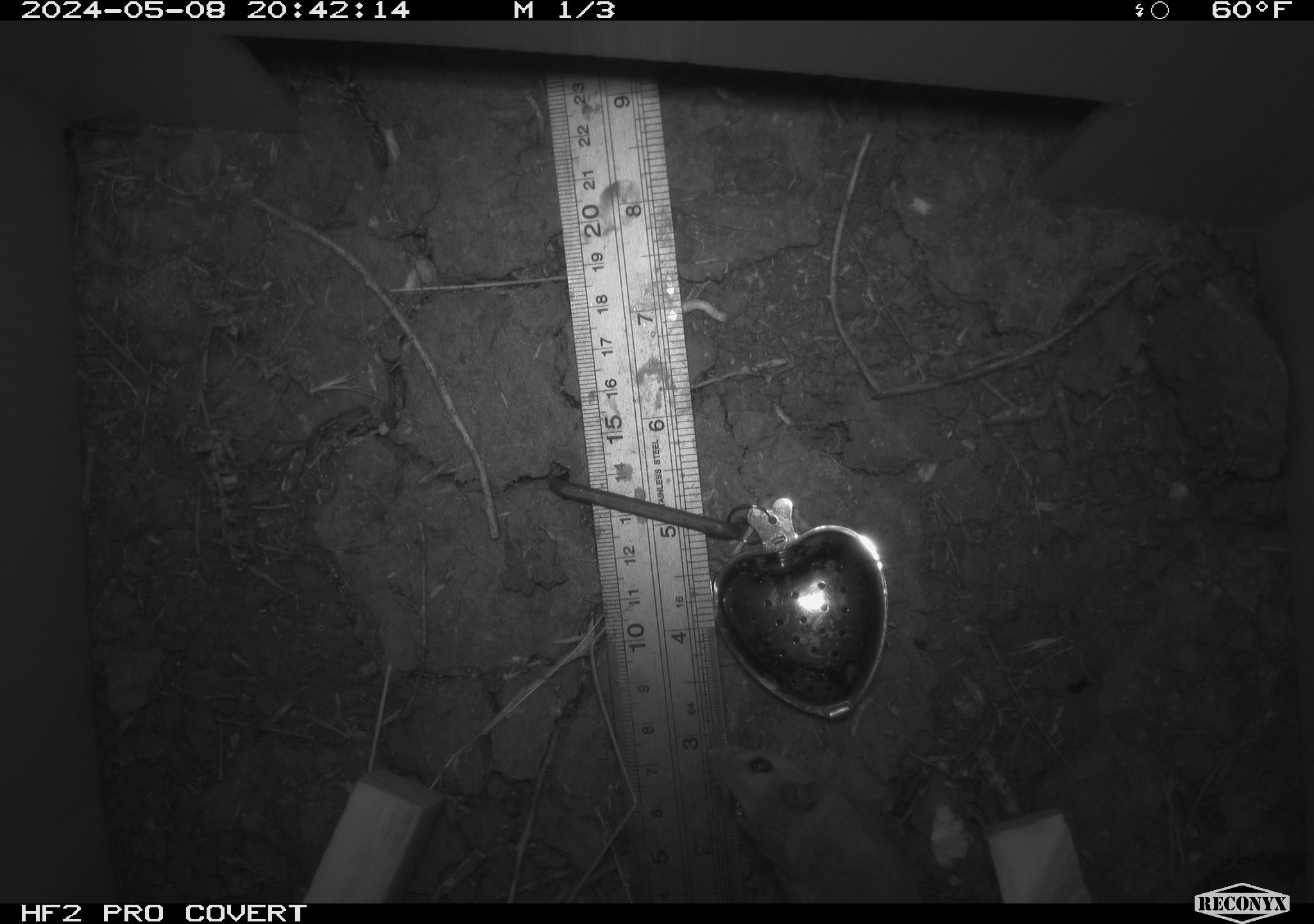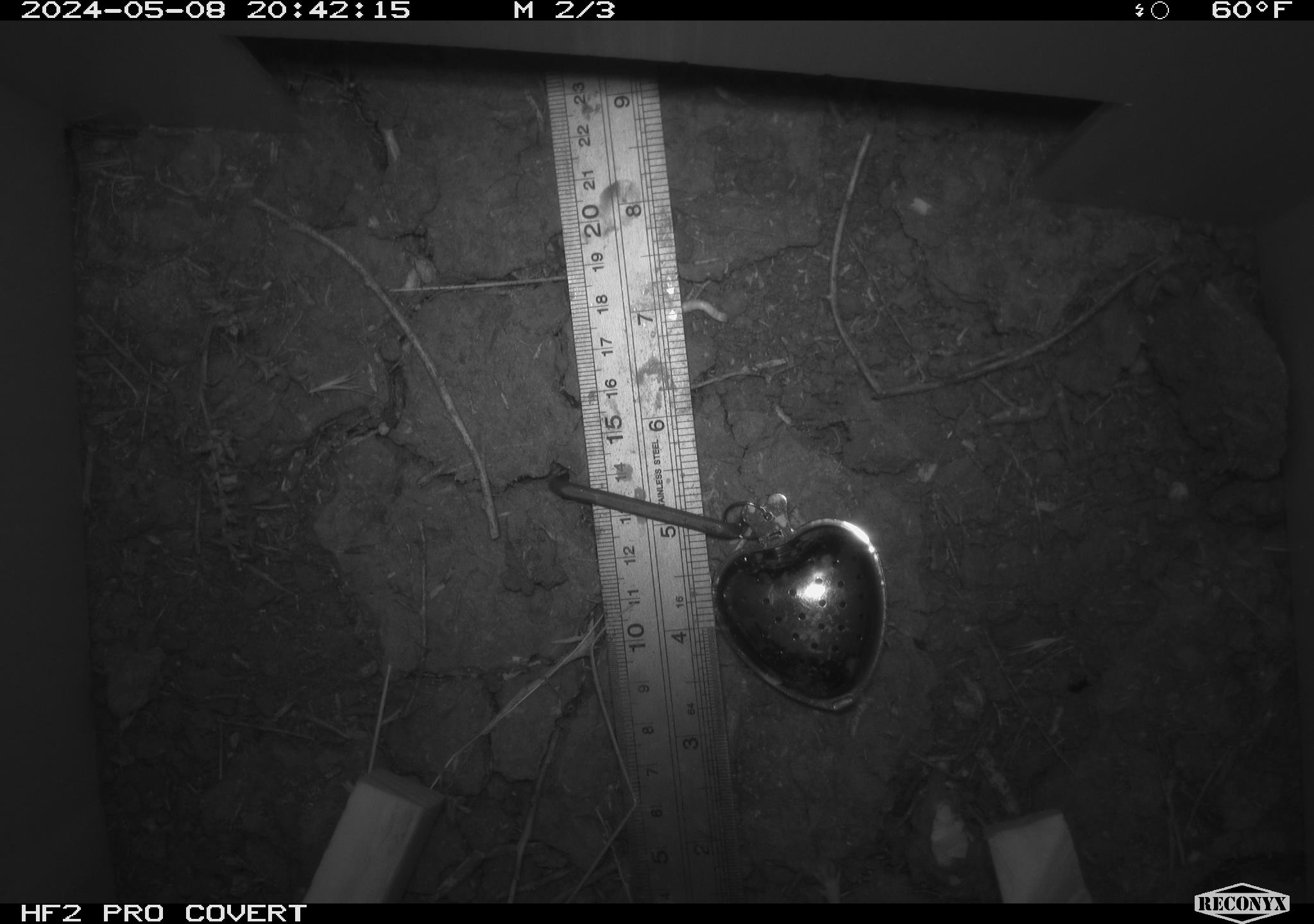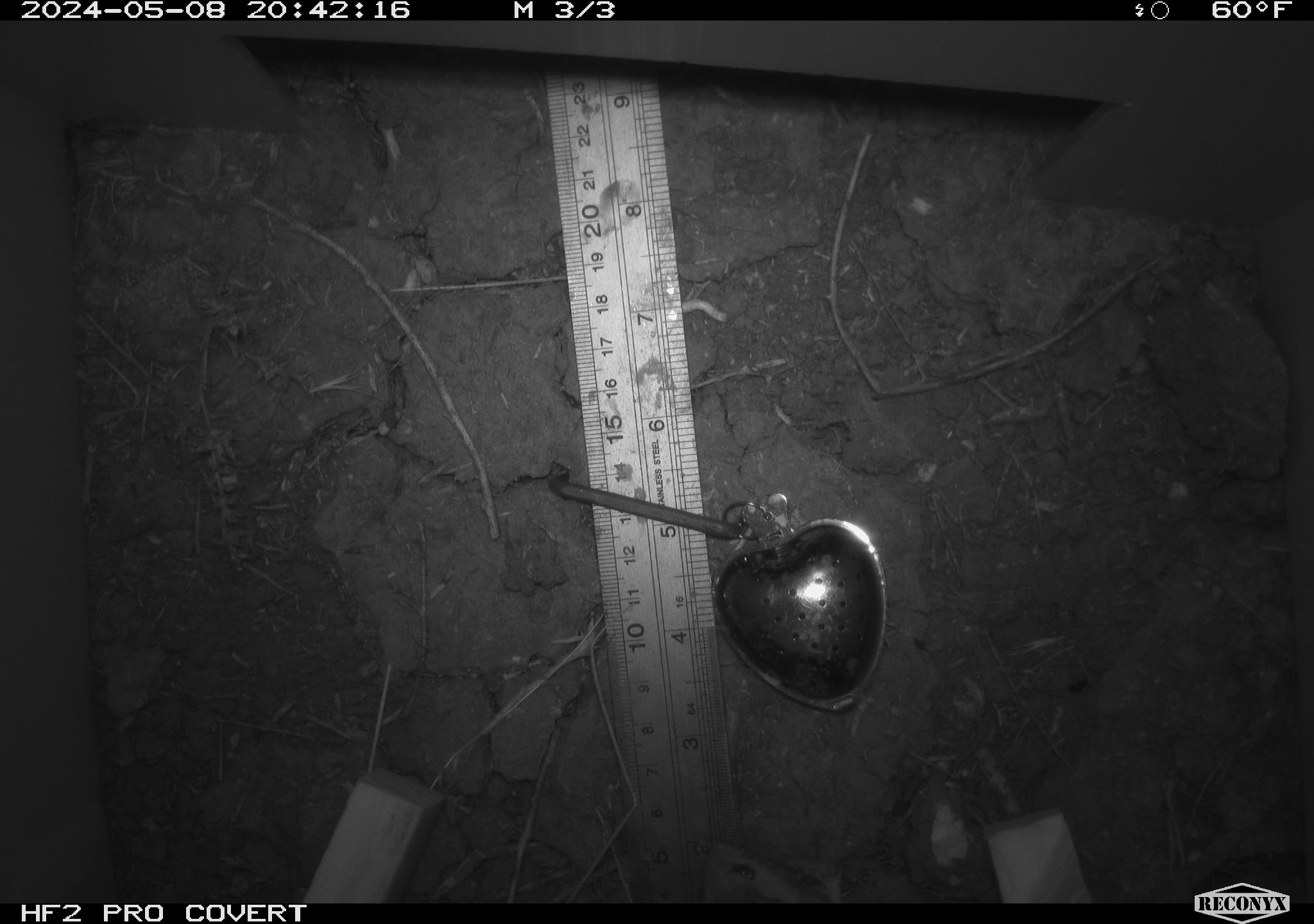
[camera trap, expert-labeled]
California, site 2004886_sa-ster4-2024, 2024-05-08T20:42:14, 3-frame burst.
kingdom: Animalia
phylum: Chordata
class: Mammalia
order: Rodentia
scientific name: Rodentia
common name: mouse species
Mouse species (Rodentia).